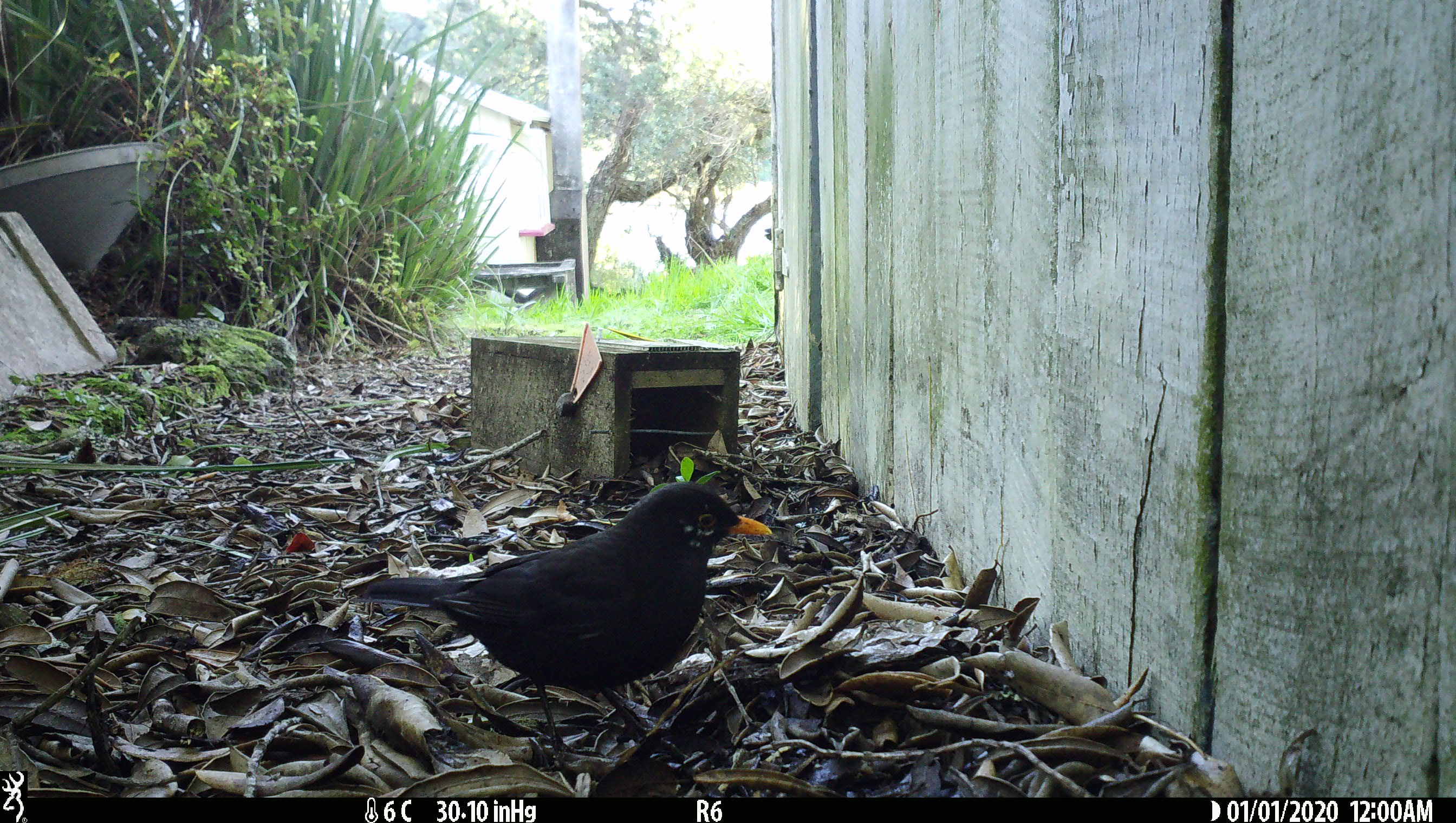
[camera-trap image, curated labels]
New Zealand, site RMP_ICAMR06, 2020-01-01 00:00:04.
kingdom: Animalia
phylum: Chordata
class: Aves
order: Passeriformes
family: Turdidae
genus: Turdus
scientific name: Turdus merula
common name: eurasian blackbird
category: blackbird